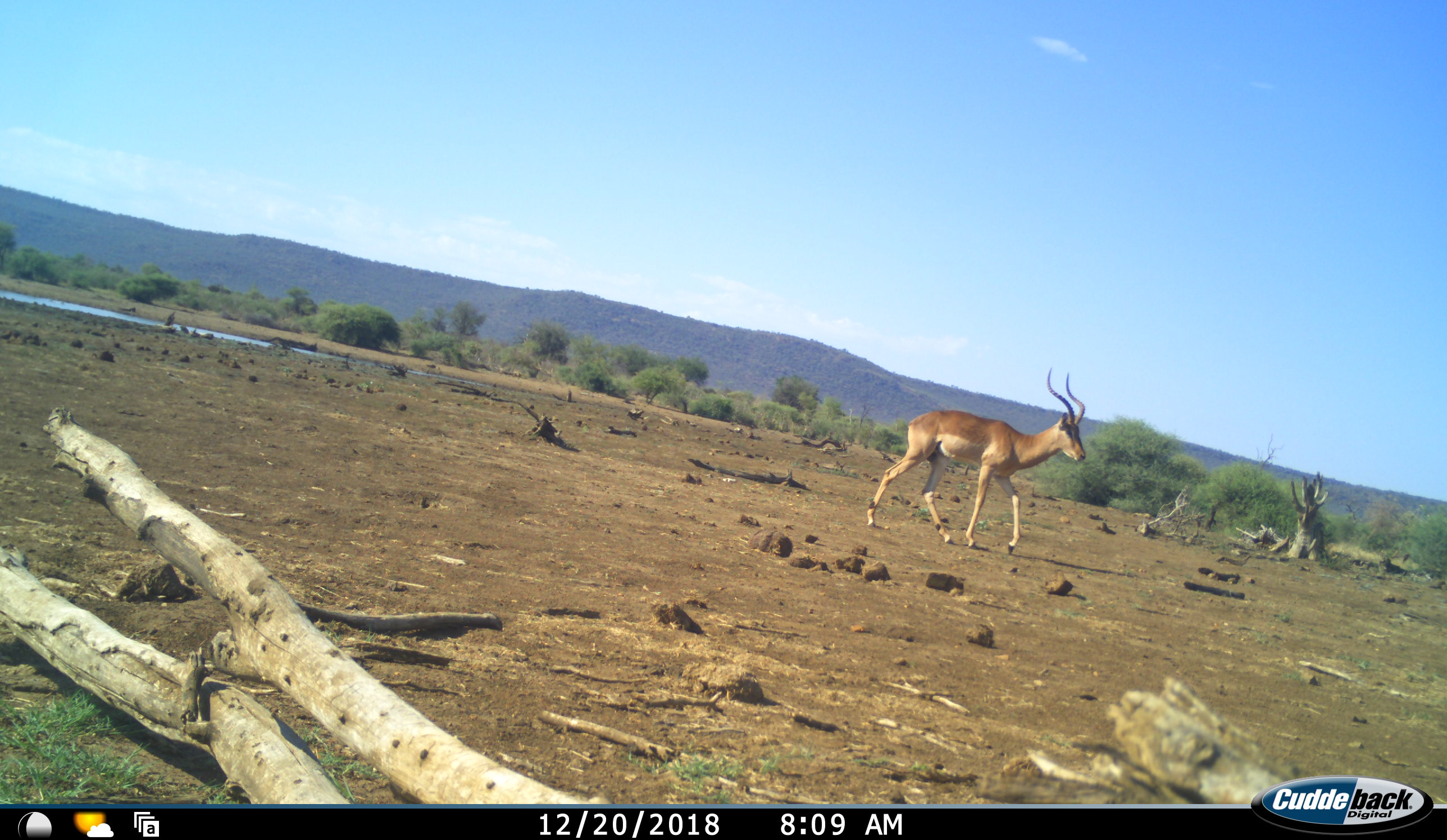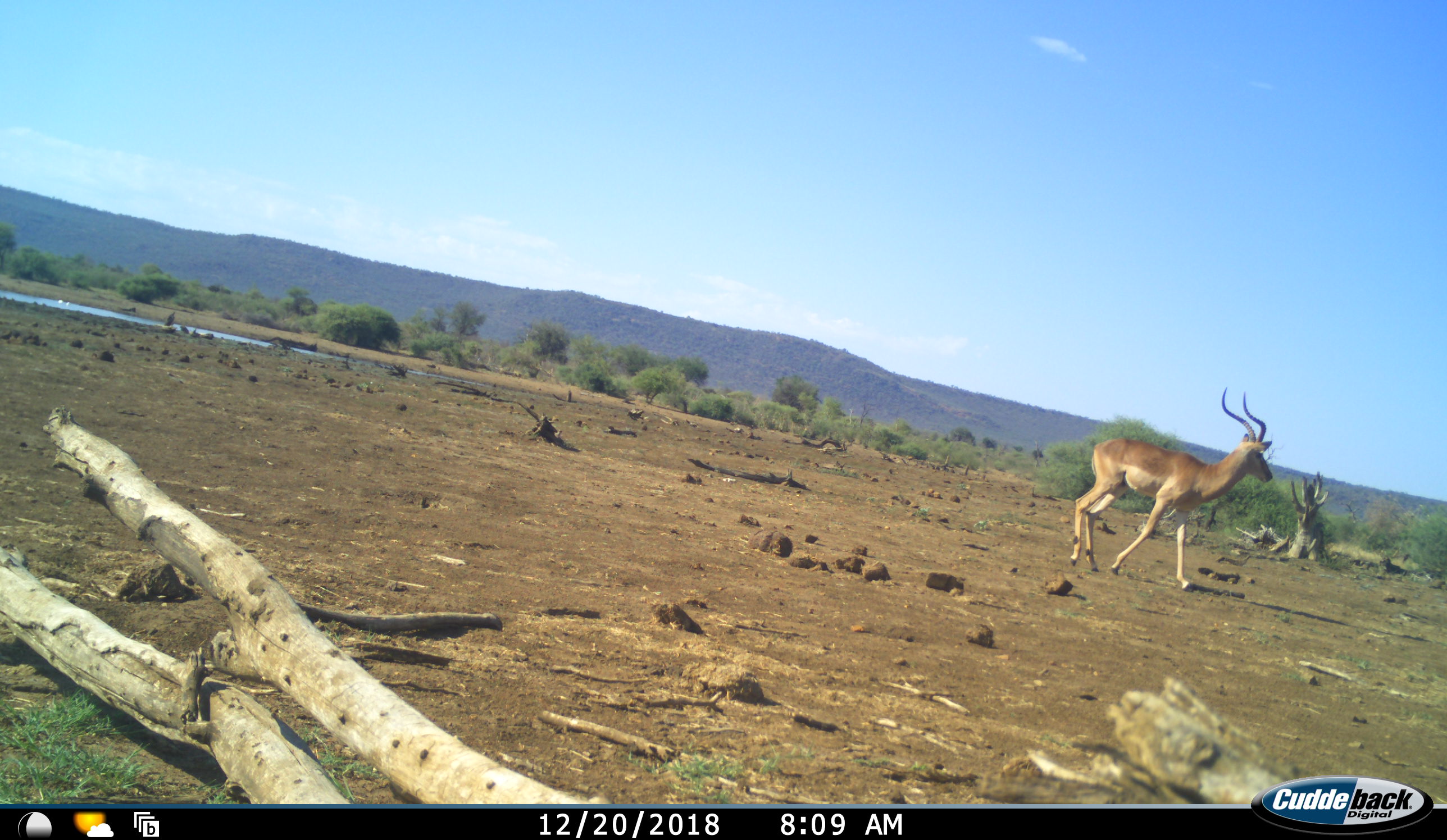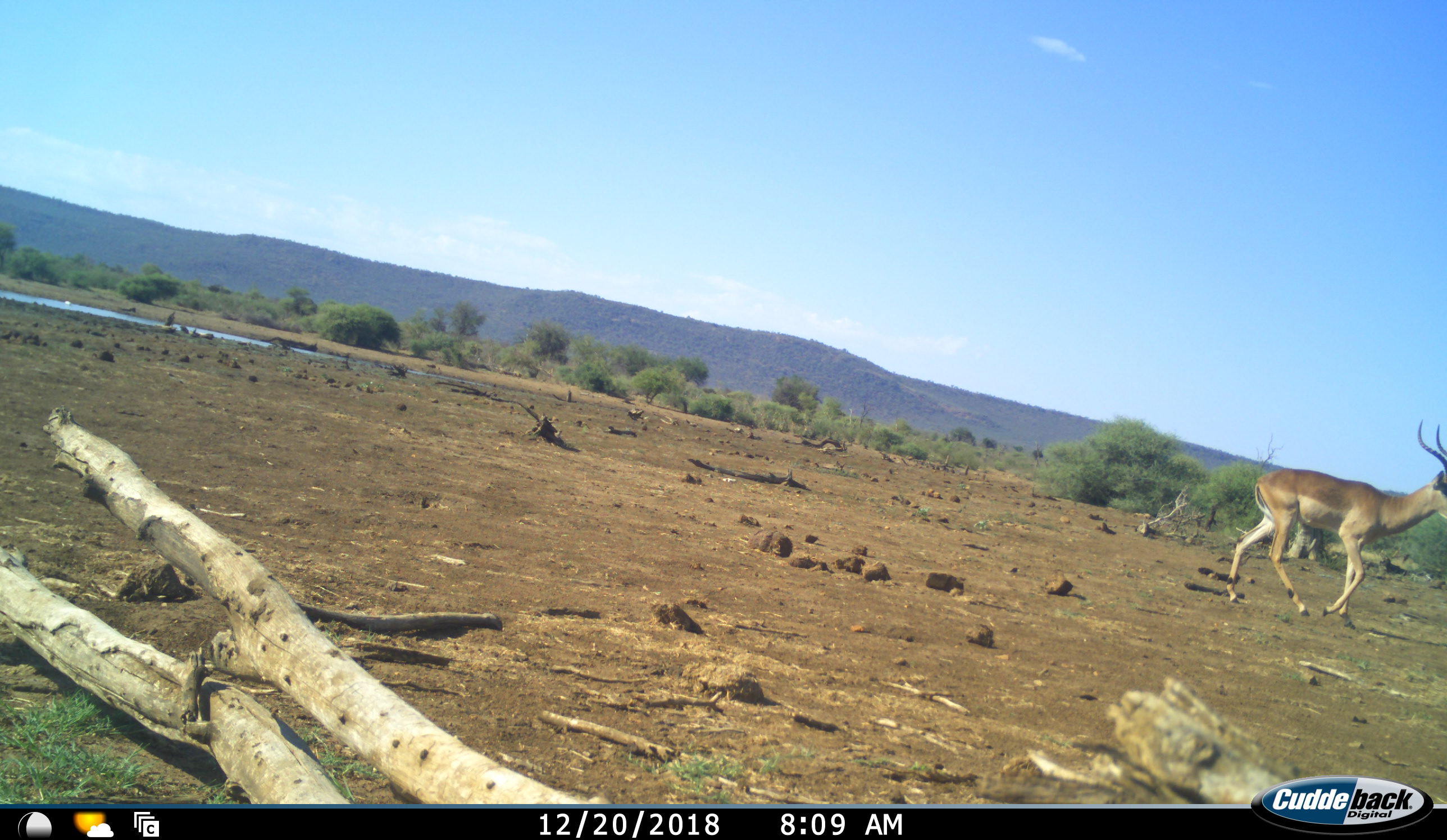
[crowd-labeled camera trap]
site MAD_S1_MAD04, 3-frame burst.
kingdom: Animalia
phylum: Chordata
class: Mammalia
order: Artiodactyla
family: Bovidae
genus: Aepyceros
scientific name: Aepyceros melampus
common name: impala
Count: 1.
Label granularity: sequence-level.